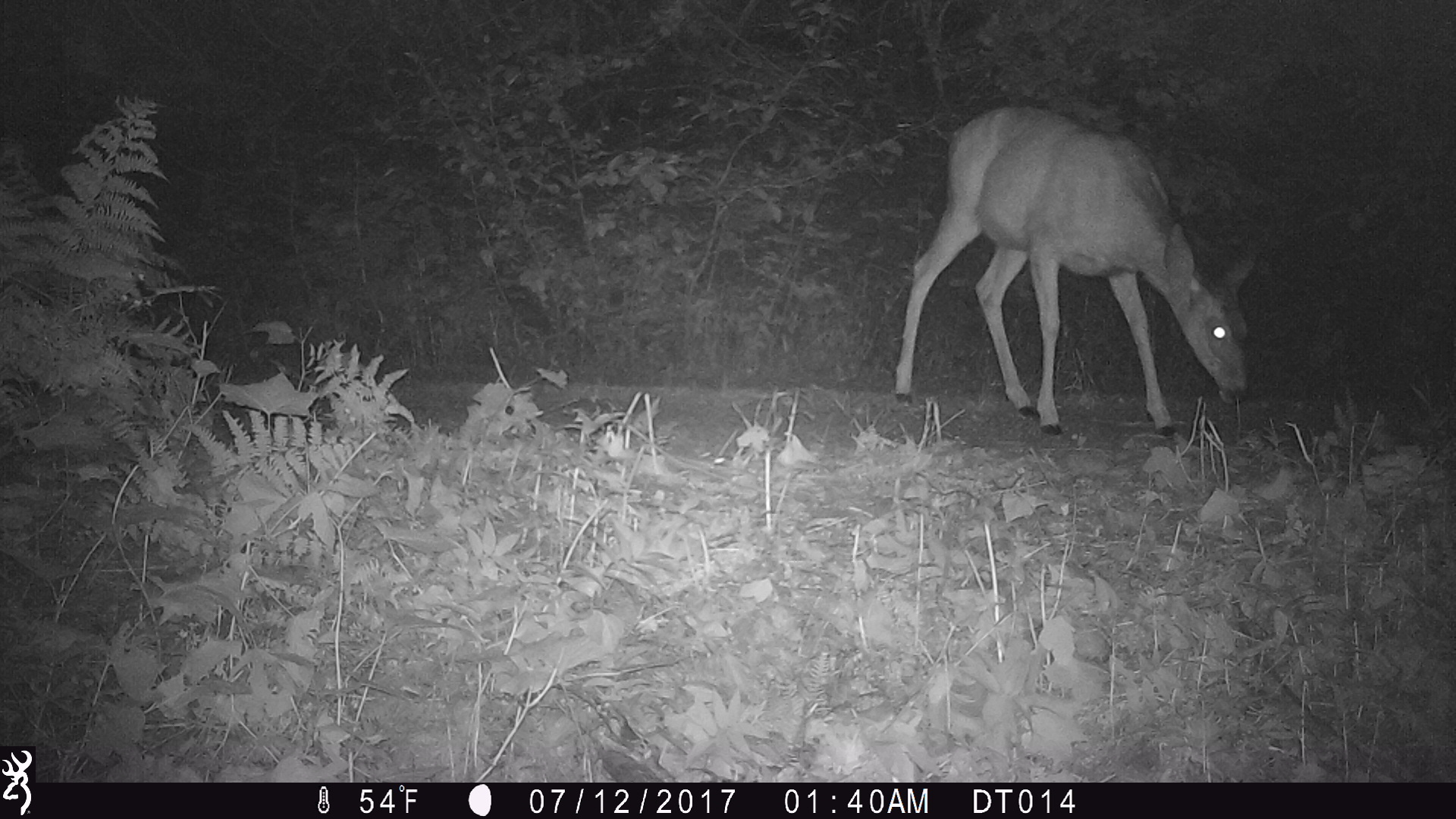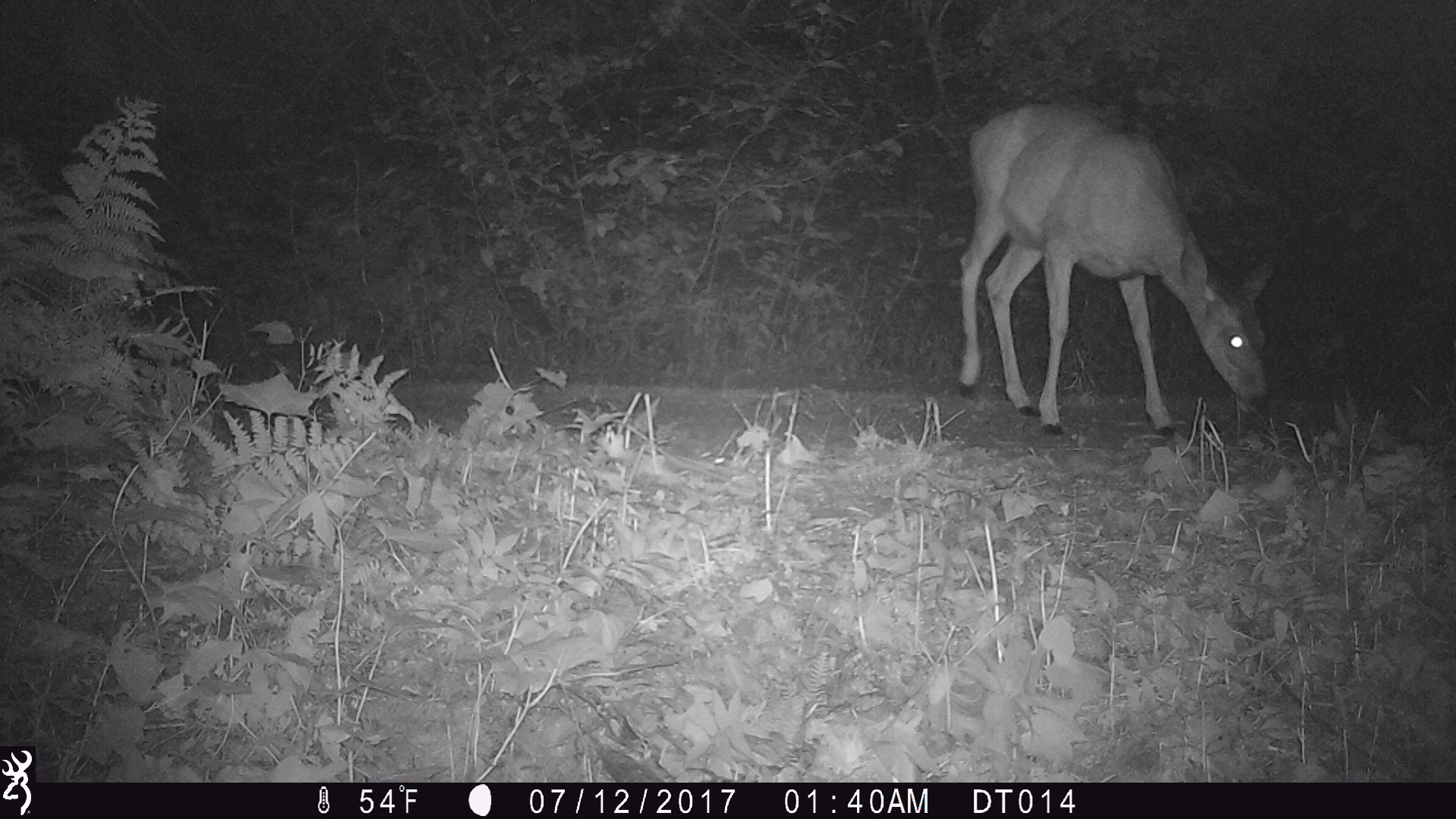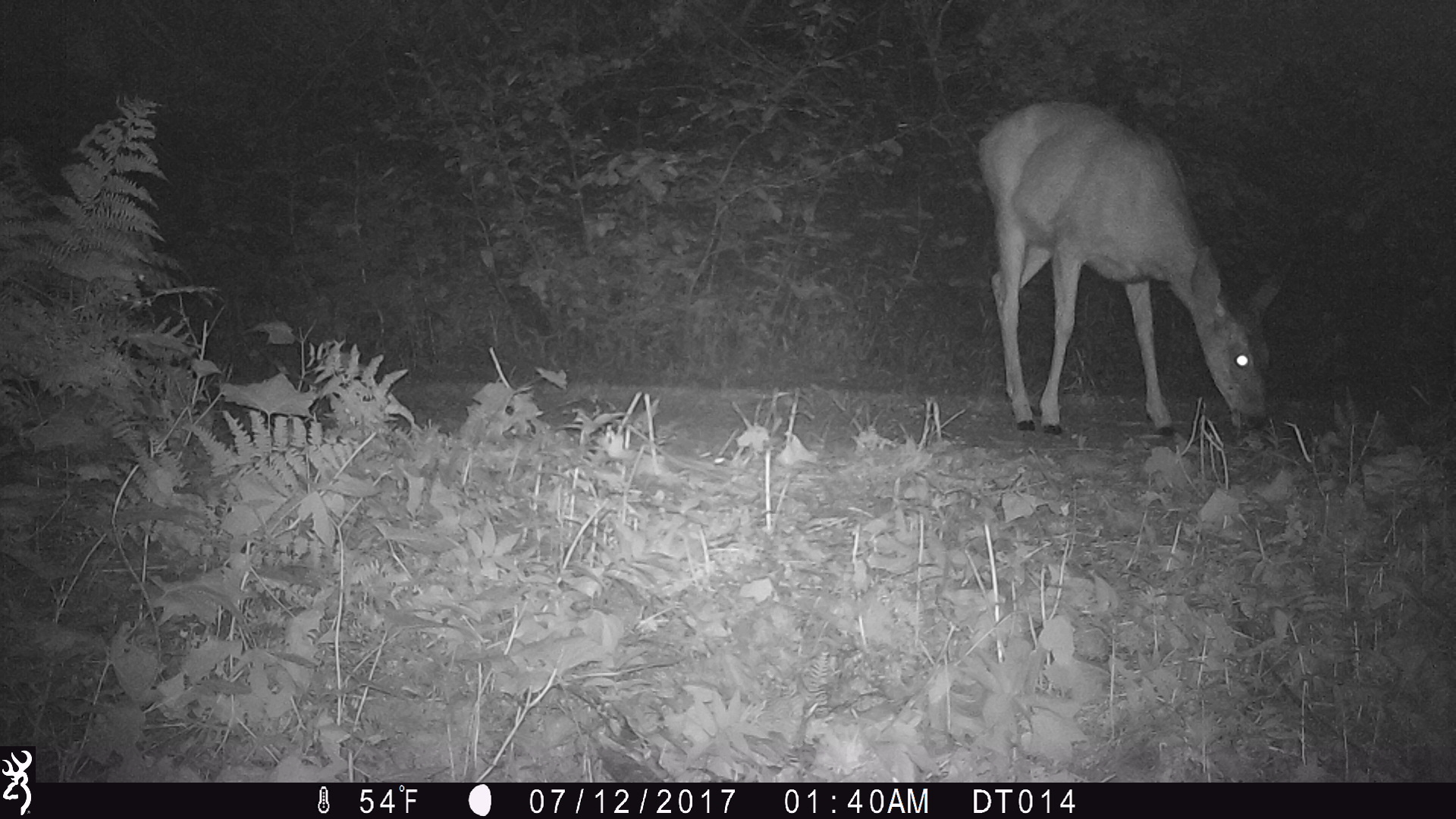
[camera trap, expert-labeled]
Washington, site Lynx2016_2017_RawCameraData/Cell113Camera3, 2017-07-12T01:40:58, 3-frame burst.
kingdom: Animalia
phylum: Chordata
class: Mammalia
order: Artiodactyla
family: Cervidae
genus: Odocoileus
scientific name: Odocoileus hemionus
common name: mule deer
Odocoileus hemionus (mule deer). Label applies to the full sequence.